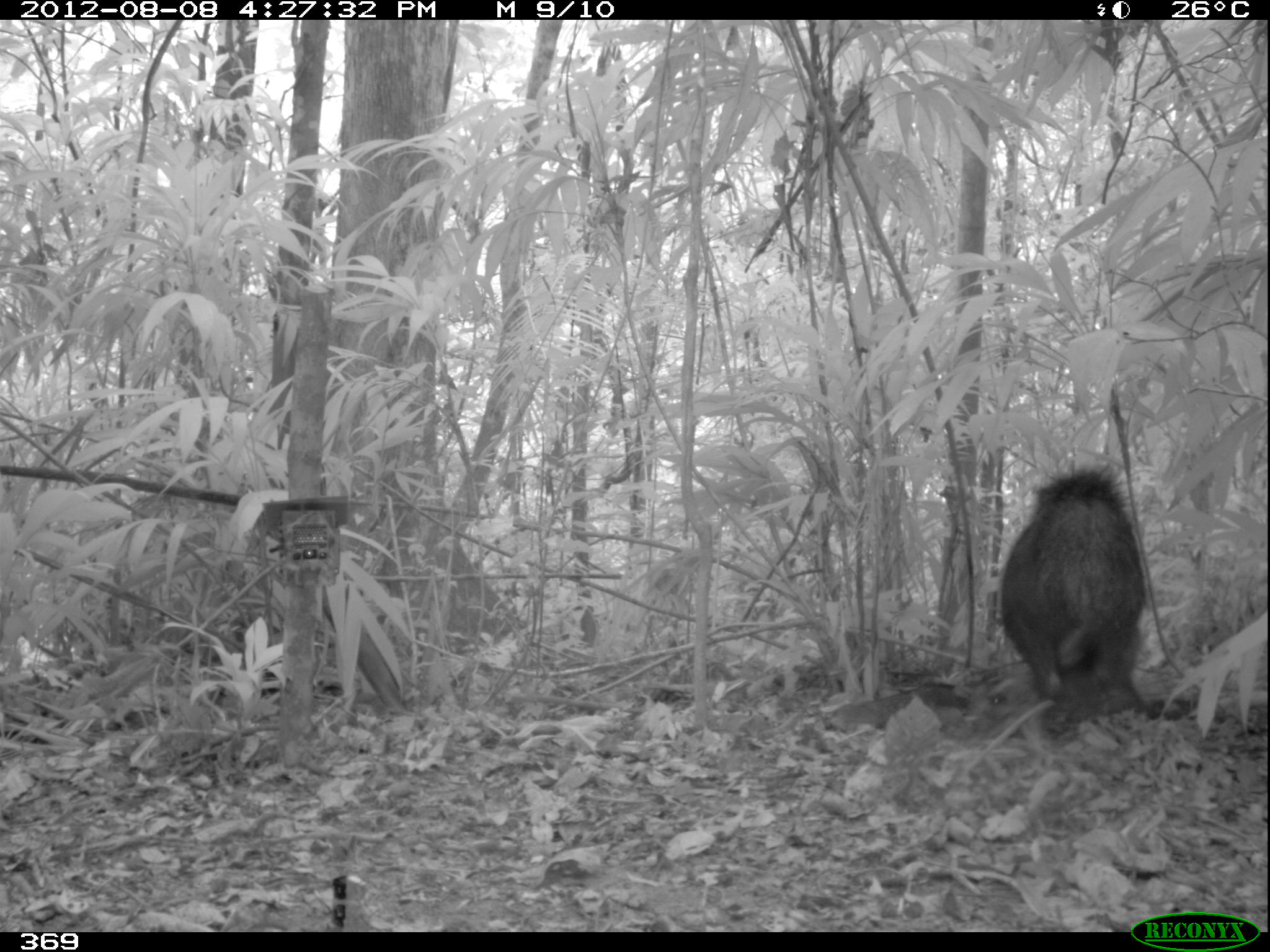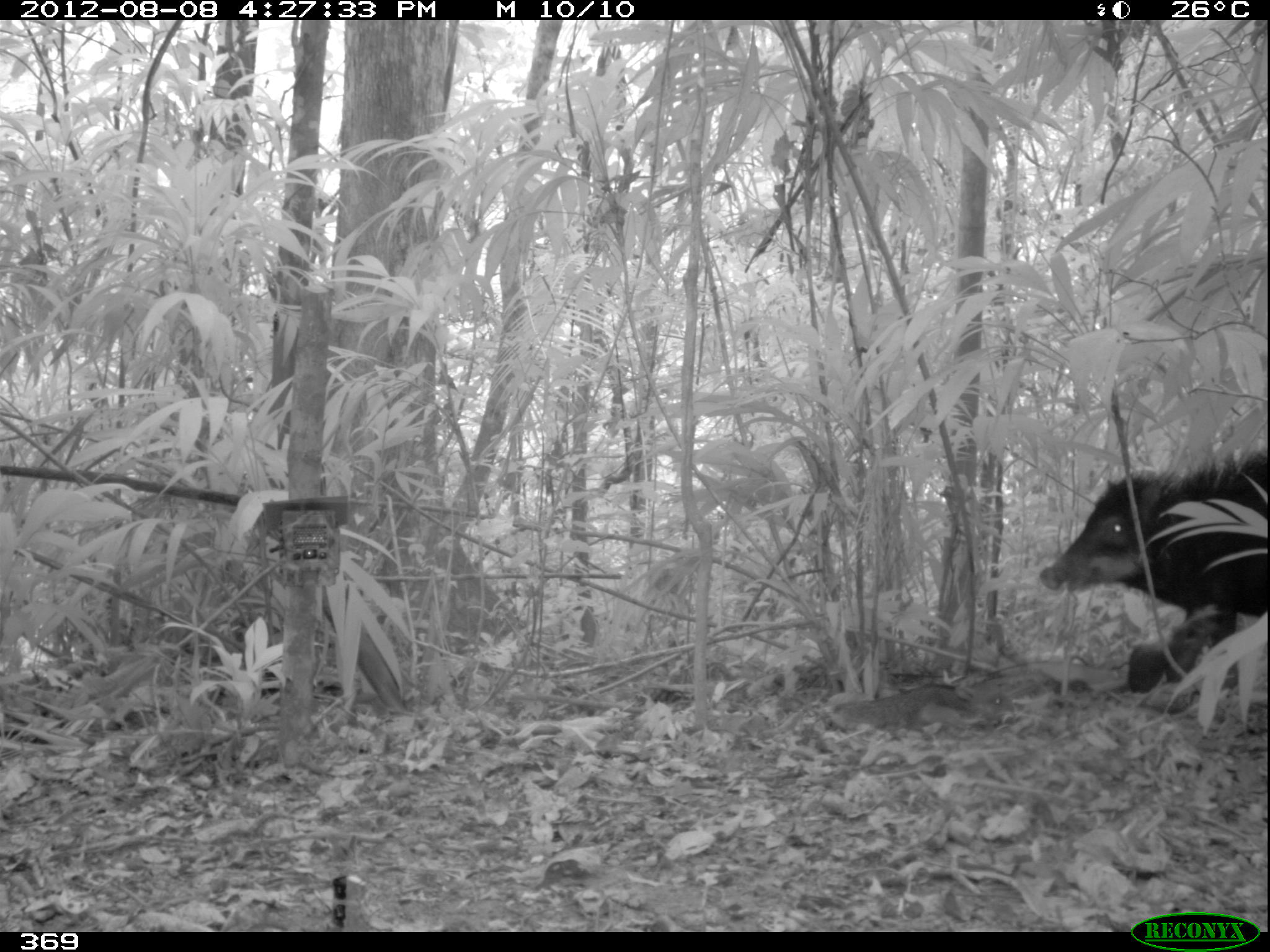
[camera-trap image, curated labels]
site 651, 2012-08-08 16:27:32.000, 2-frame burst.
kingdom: Animalia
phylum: Chordata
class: Mammalia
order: Artiodactyla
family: Tayassuidae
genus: Tayassu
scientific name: Tayassu pecari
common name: white-lipped peccary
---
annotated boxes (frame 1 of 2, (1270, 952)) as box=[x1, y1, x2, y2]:
tayassu pecari: box=[994, 464, 1147, 742]; box=[997, 460, 1005, 464]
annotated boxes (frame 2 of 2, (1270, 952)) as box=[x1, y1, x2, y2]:
tayassu pecari: box=[1043, 450, 1267, 696]; box=[828, 679, 1017, 738]